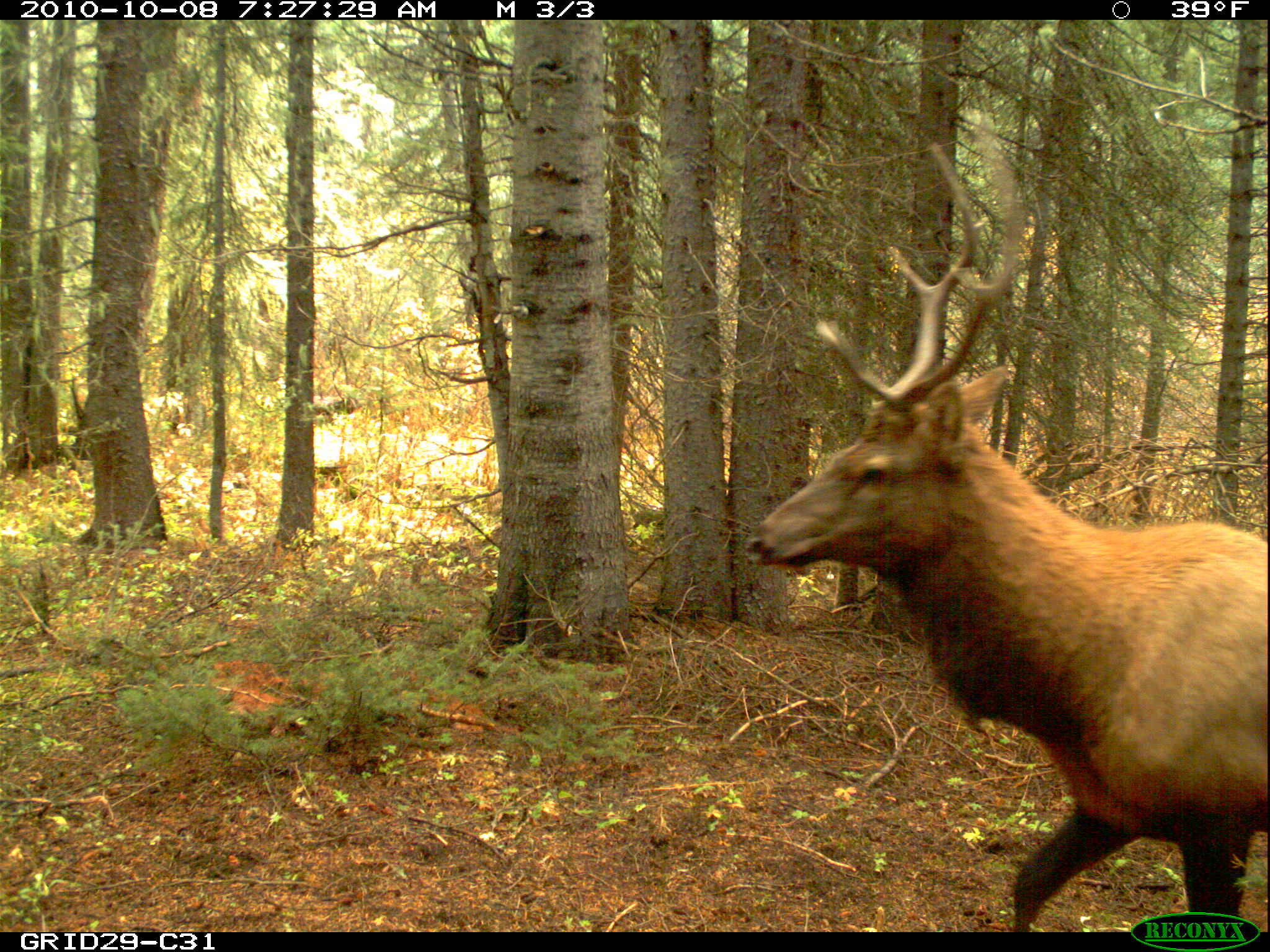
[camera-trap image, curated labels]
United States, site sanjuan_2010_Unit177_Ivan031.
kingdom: Animalia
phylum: Chordata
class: Mammalia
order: Artiodactyla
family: Cervidae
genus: Cervus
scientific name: Cervus elaphus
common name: red deer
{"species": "Cervus elaphus (red deer)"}